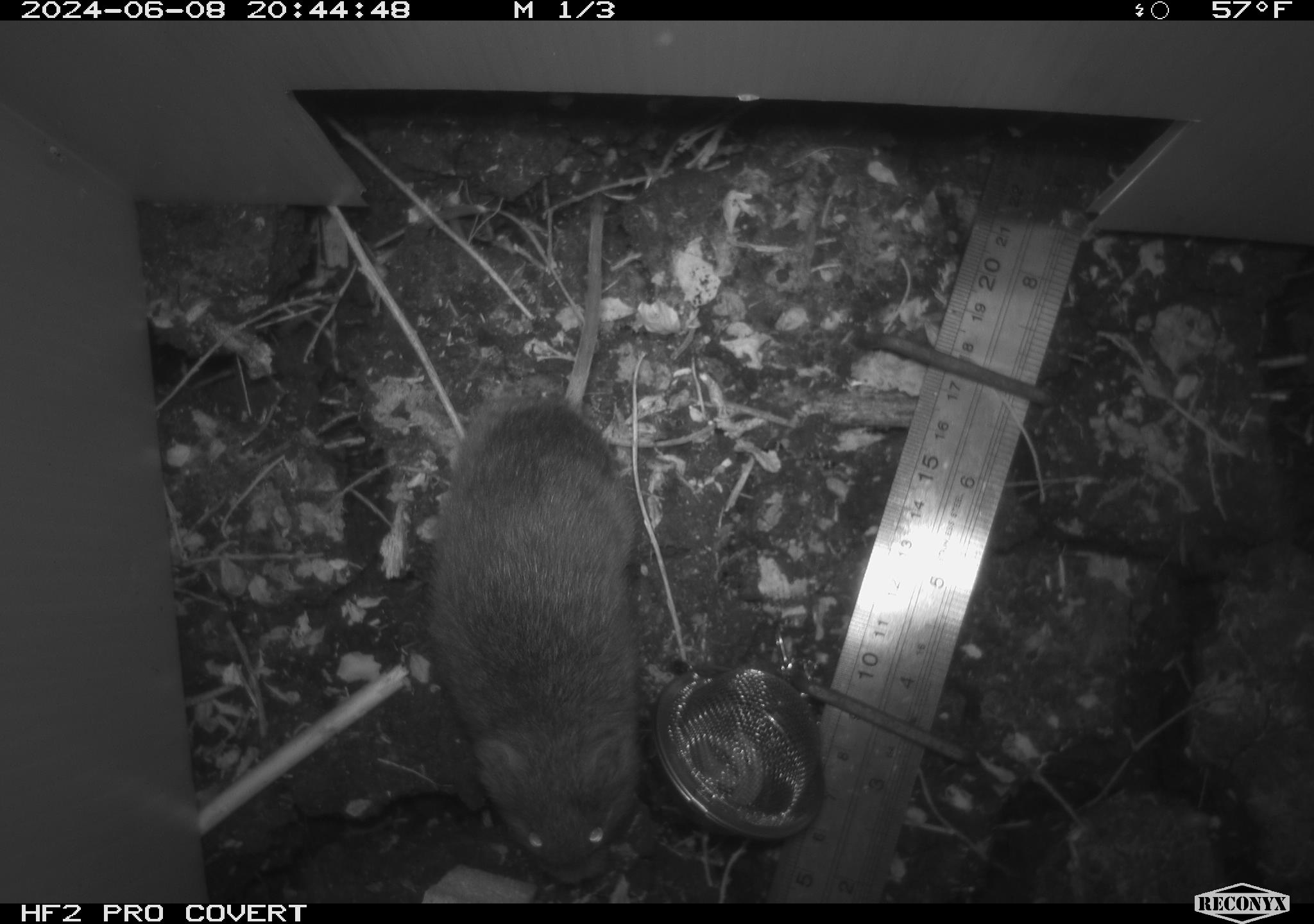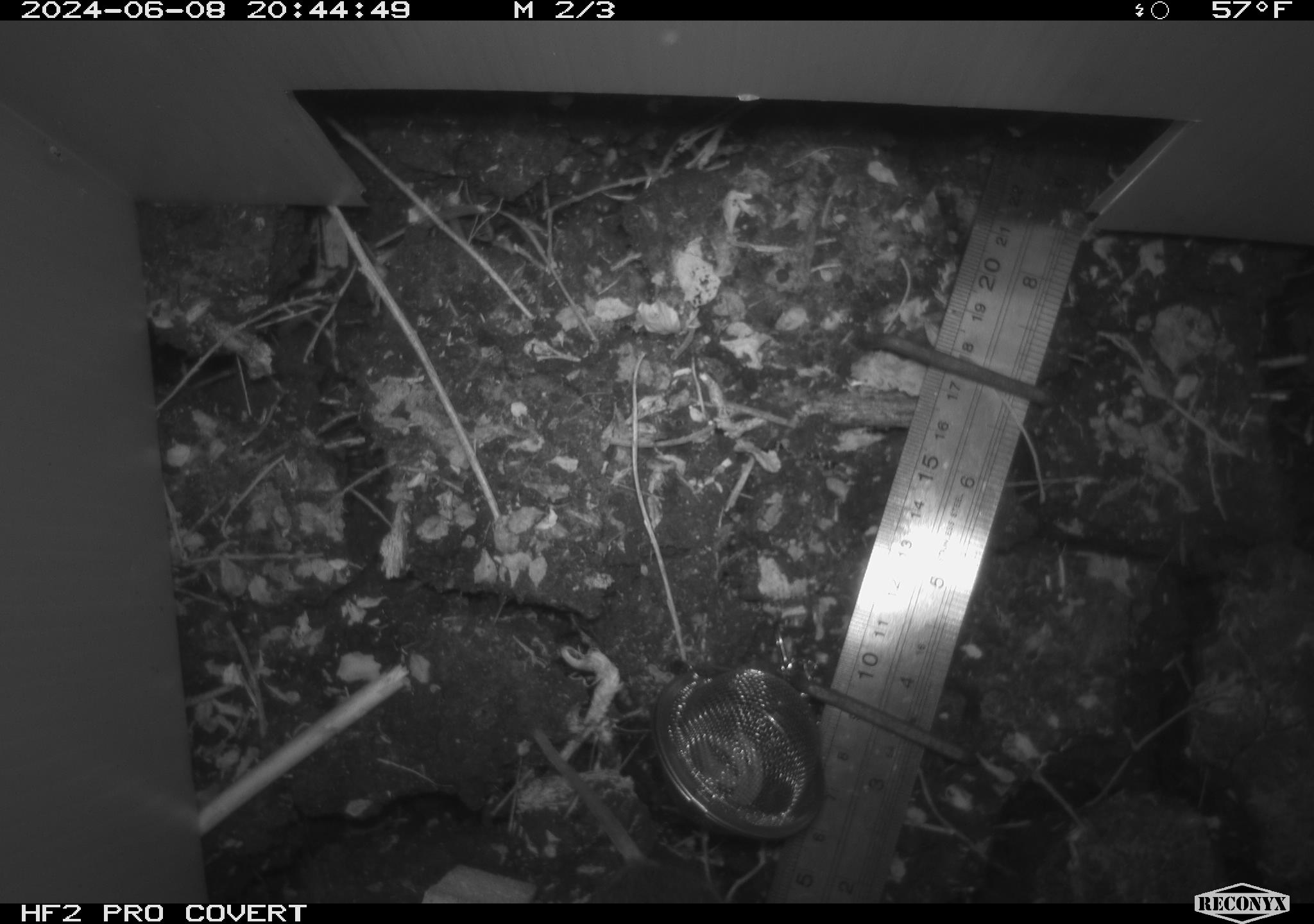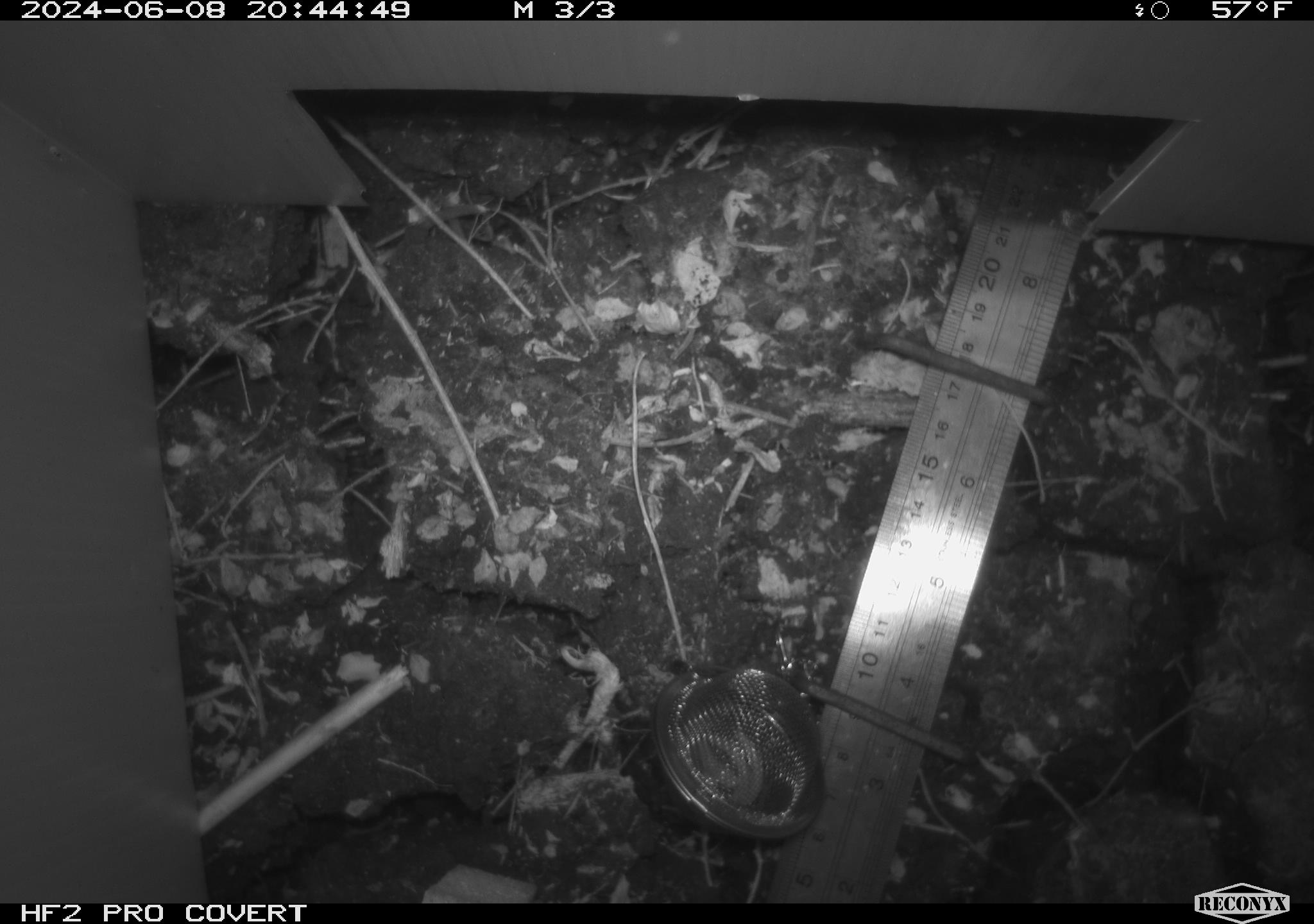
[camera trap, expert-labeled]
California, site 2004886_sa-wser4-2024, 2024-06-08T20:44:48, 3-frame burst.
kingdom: Animalia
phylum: Chordata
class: Mammalia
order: Rodentia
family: Cricetidae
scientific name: Arvicolinae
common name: voles, lemmings, and muskrats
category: arvicolinae subfamily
Arvicolinae subfamily (voles, lemmings, and muskrats) (Arvicolinae).